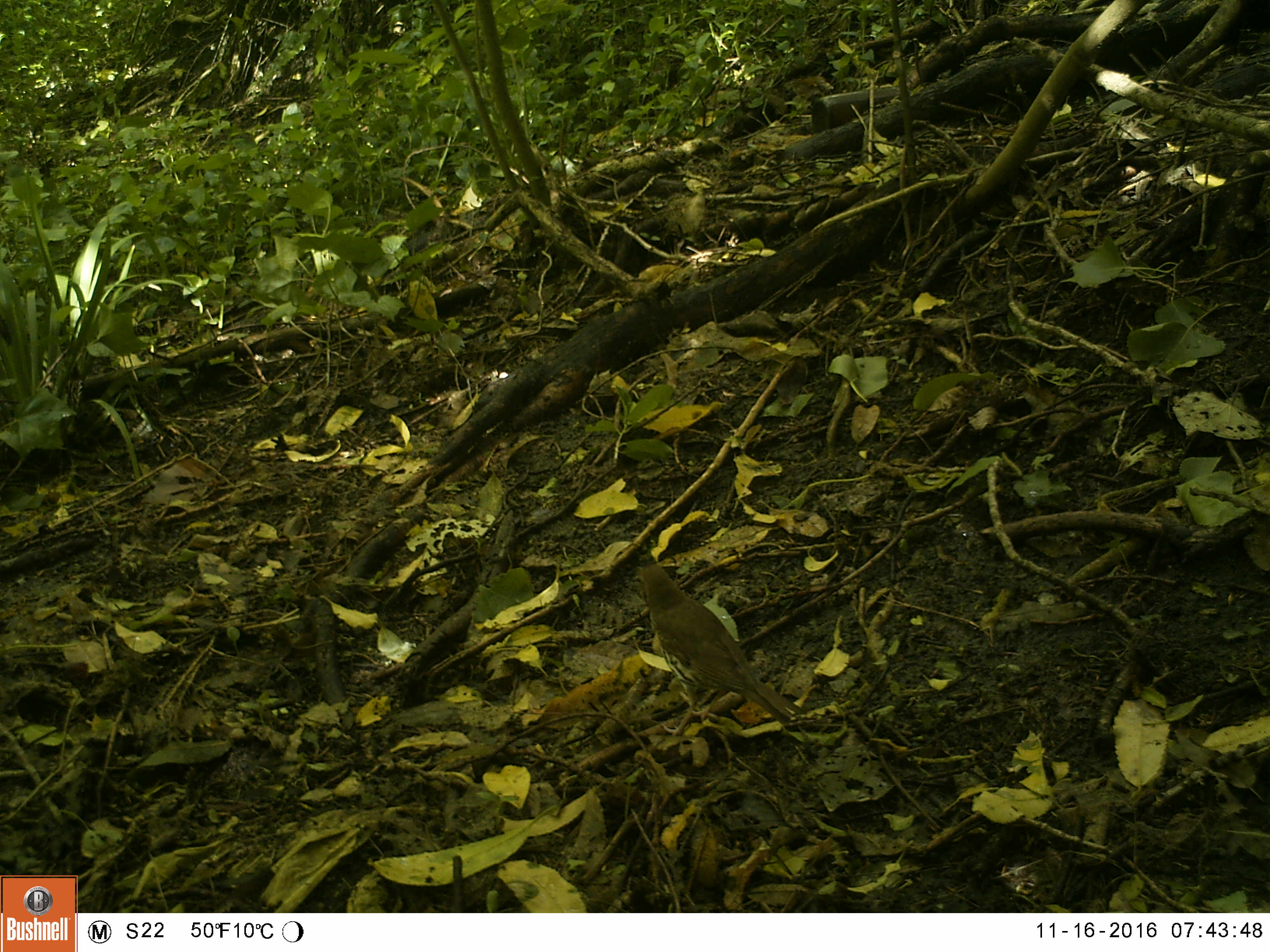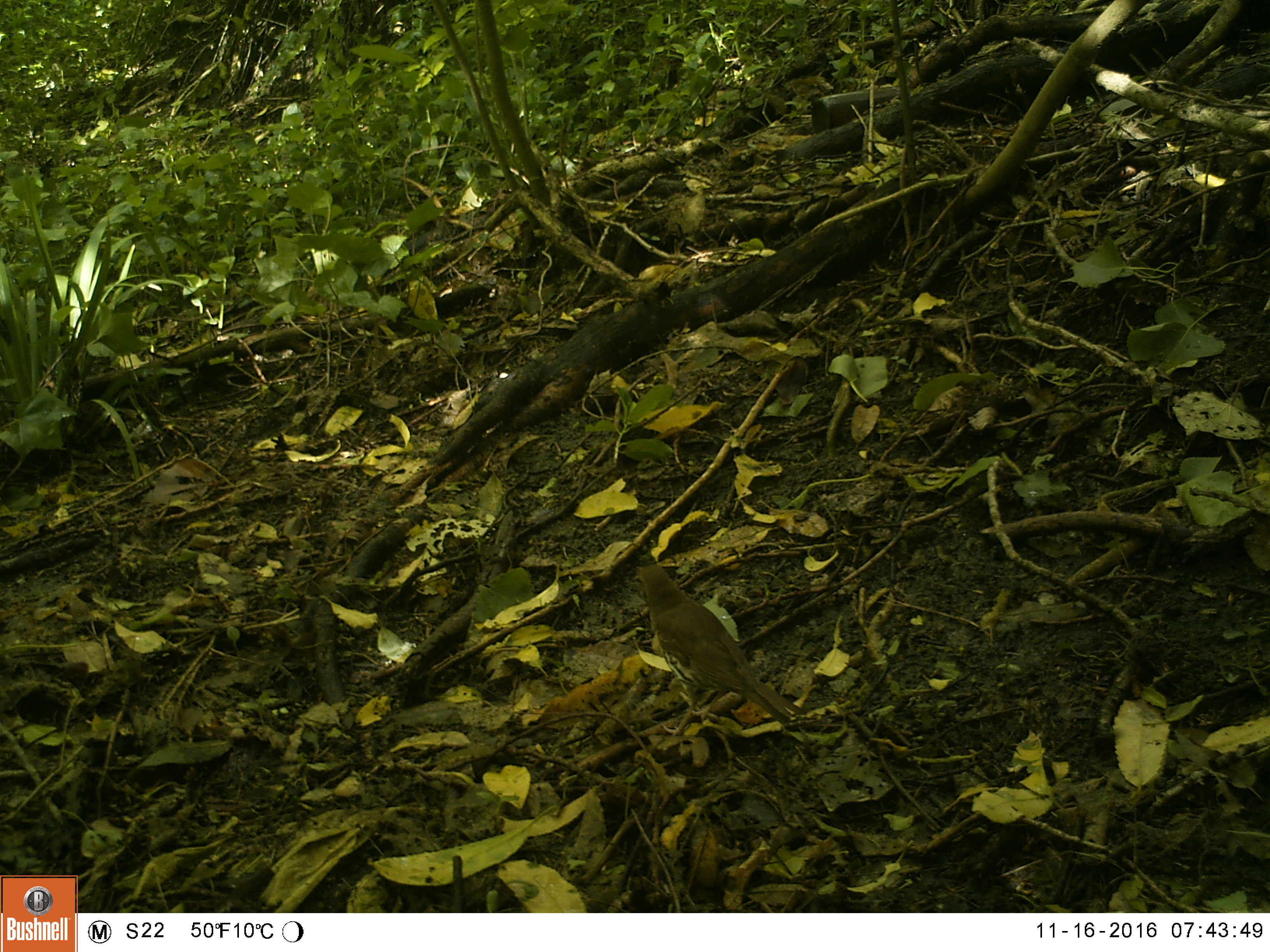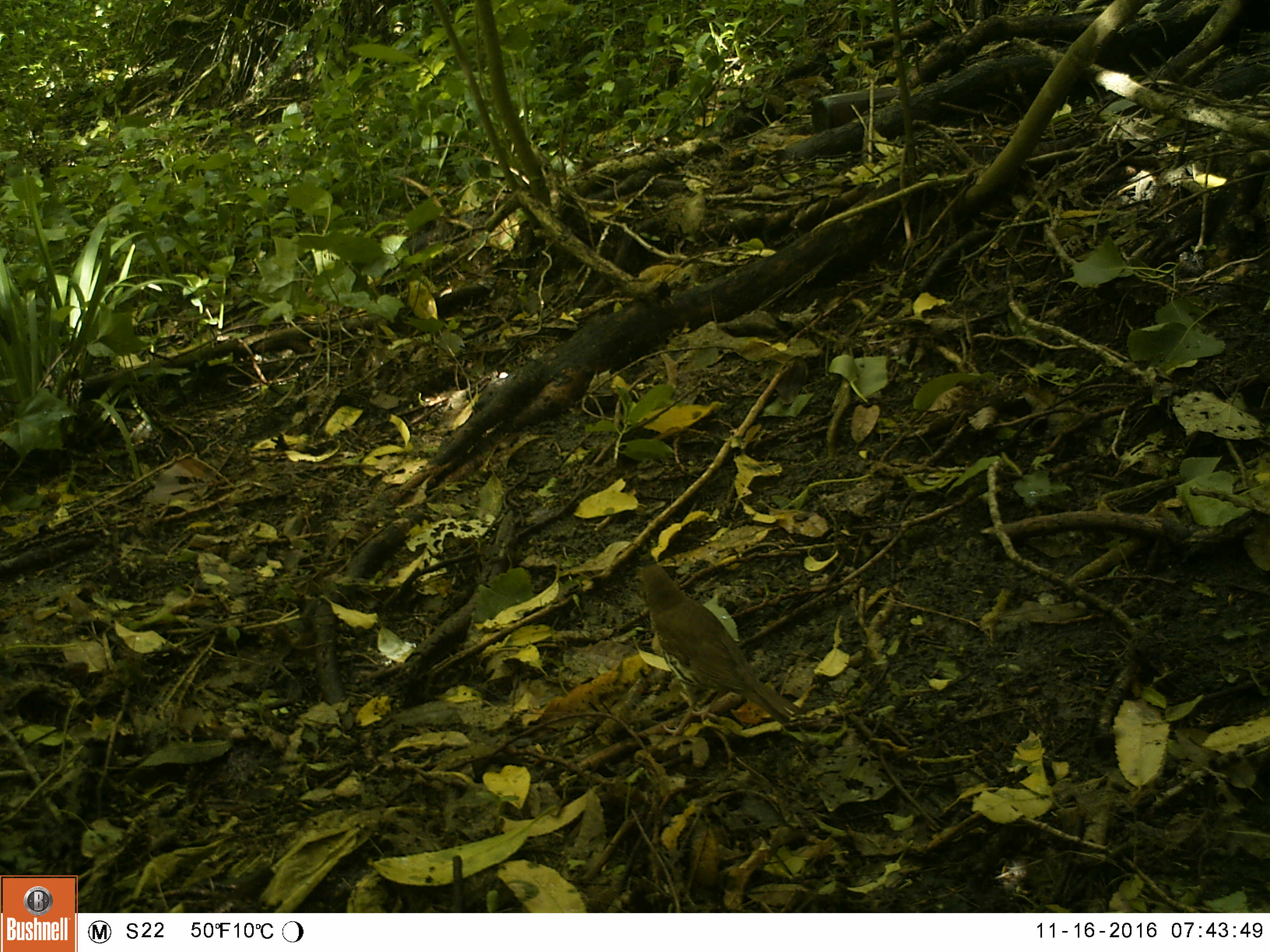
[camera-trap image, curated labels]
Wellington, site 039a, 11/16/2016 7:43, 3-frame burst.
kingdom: Animalia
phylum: Chordata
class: Aves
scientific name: Aves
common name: bird